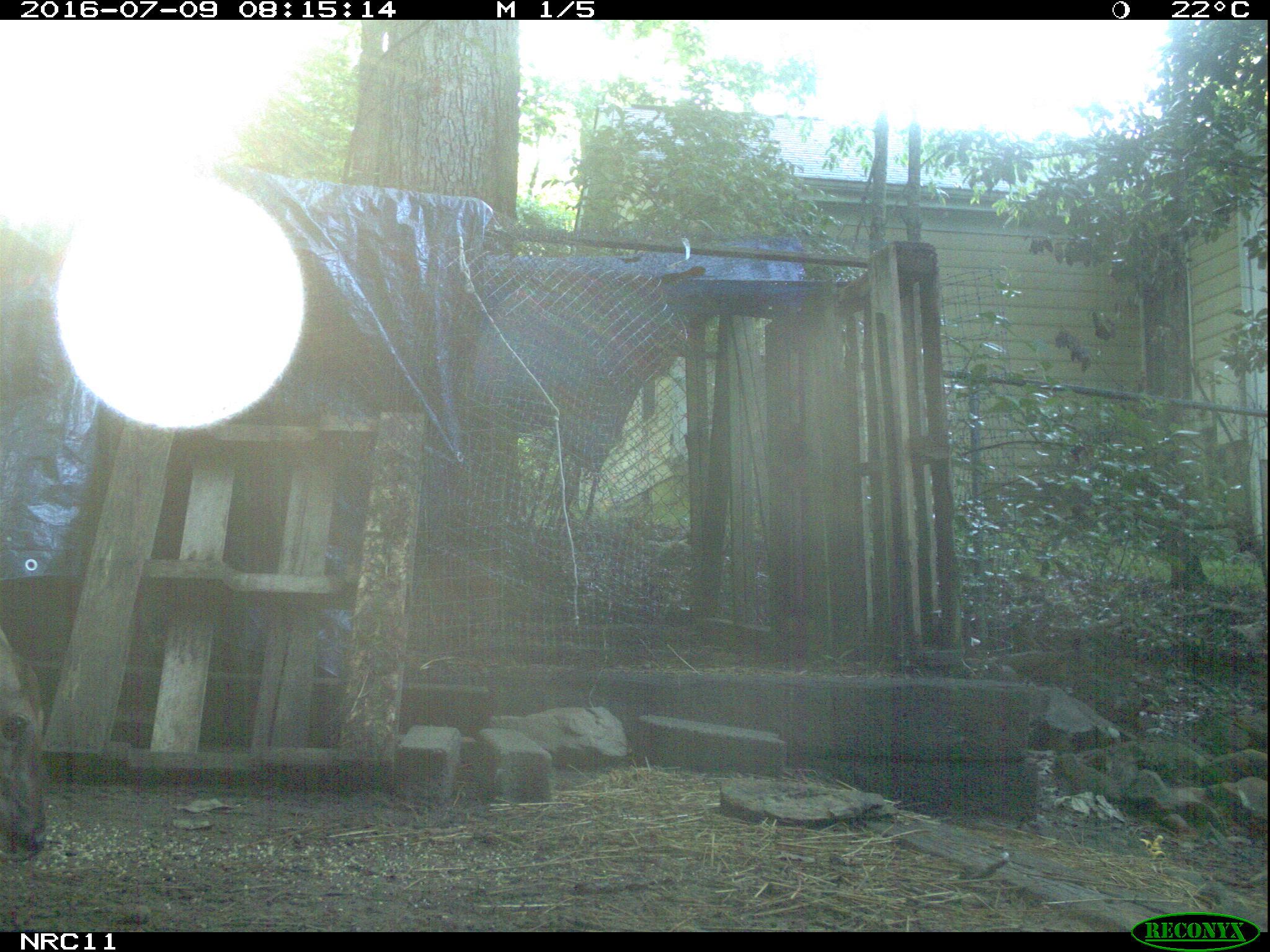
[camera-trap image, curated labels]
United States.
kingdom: Animalia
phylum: Chordata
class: Mammalia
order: Artiodactyla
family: Cervidae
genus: Odocoileus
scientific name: Odocoileus virginianus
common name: white-tailed deer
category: White Tailed Deer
White Tailed Deer (white-tailed deer) (Odocoileus virginianus).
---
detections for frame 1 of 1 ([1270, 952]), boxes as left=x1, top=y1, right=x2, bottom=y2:
White Tailed Deer: left=1, top=627, right=71, bottom=877